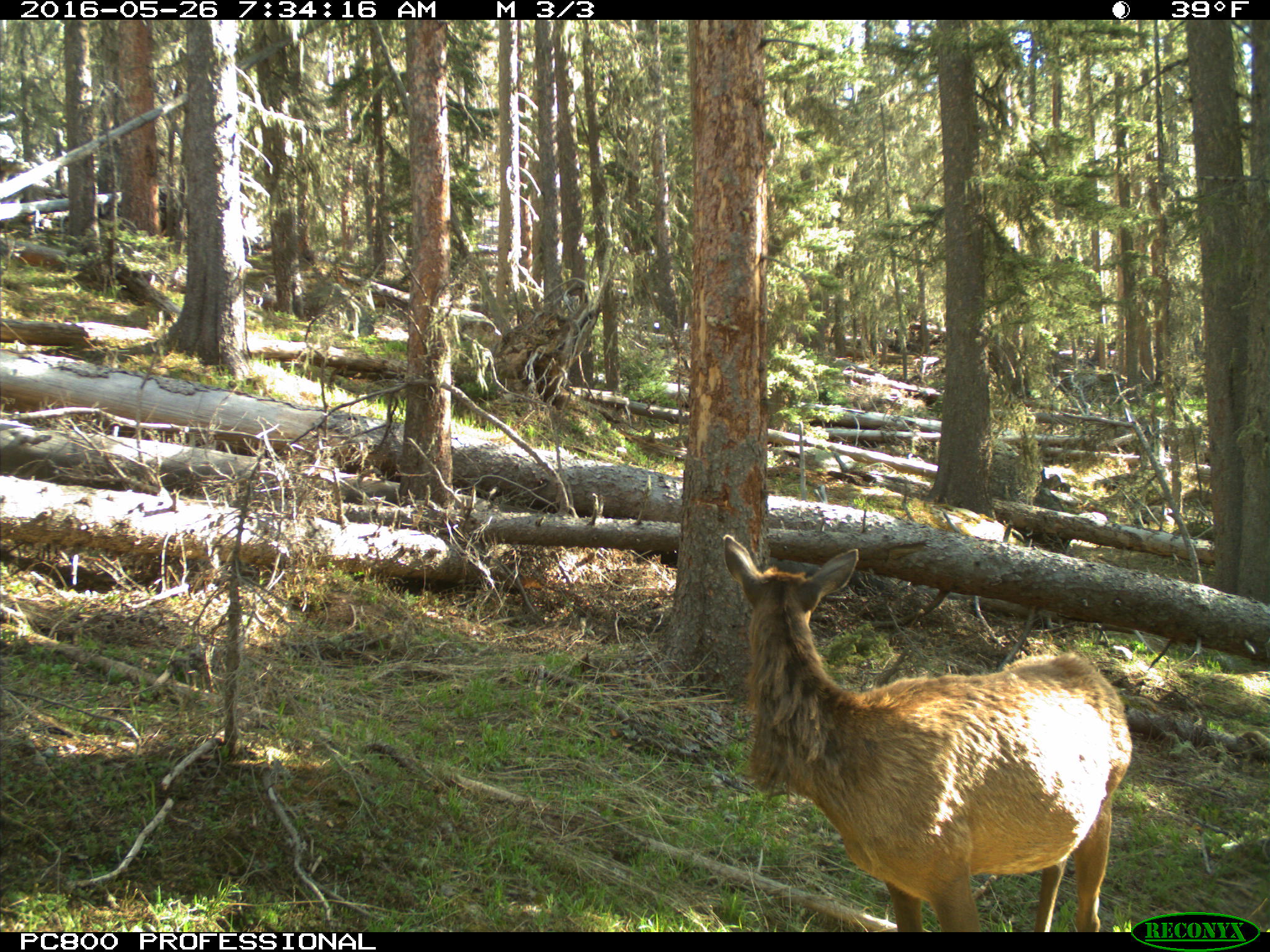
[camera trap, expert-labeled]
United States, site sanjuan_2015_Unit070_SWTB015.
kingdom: Animalia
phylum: Chordata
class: Mammalia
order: Artiodactyla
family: Cervidae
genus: Cervus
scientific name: Cervus elaphus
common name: red deer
Cervus elaphus (red deer).